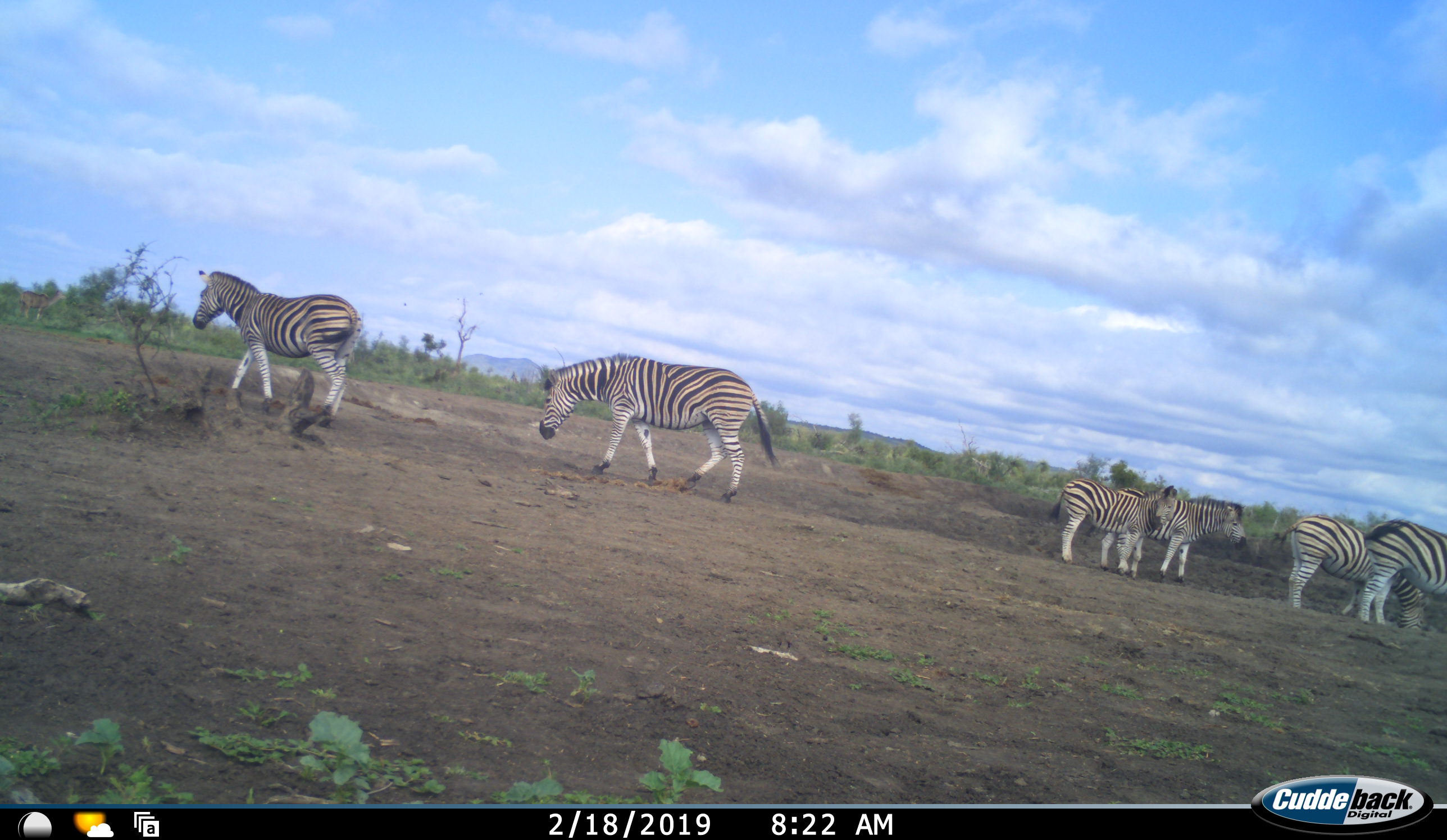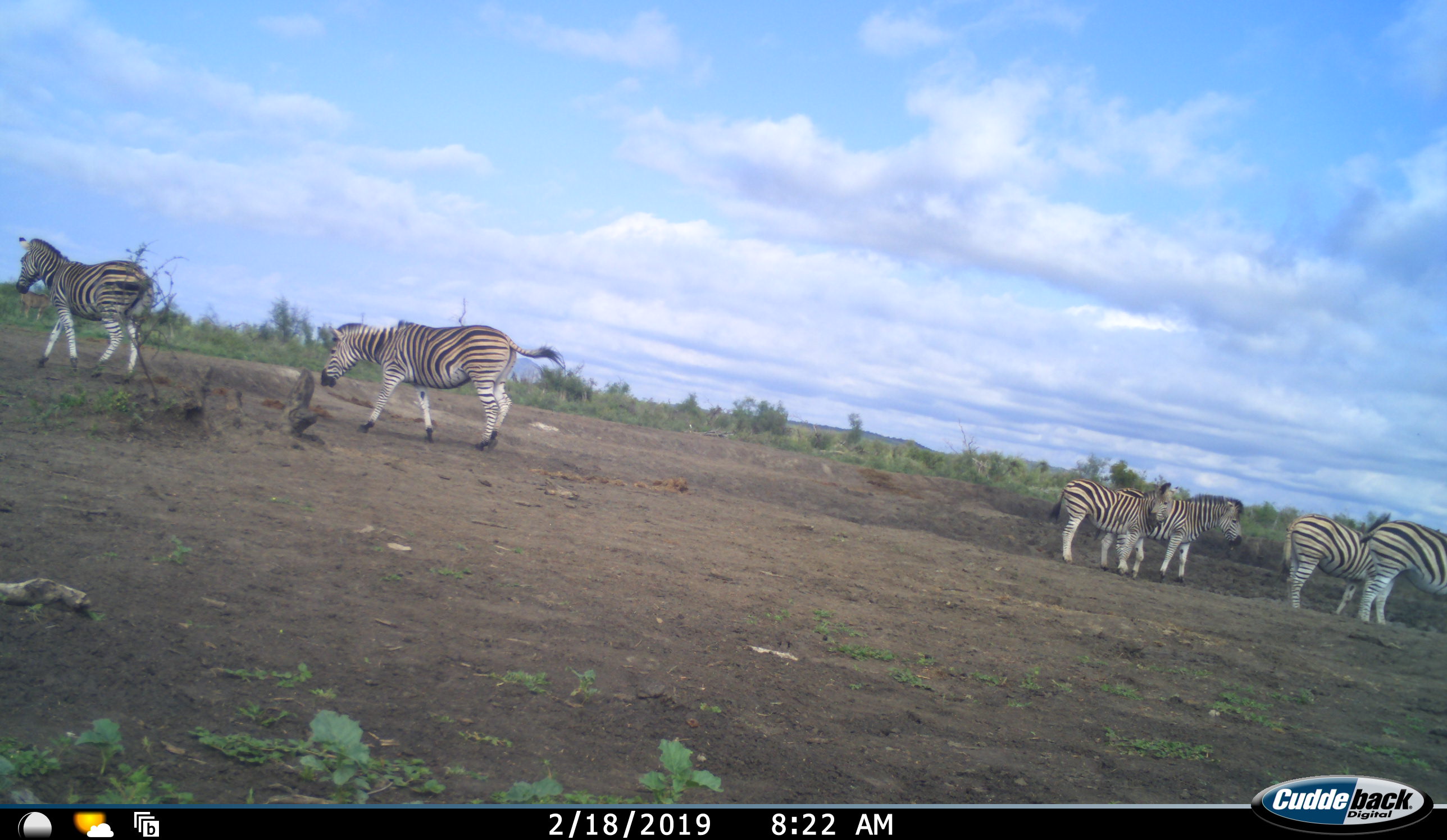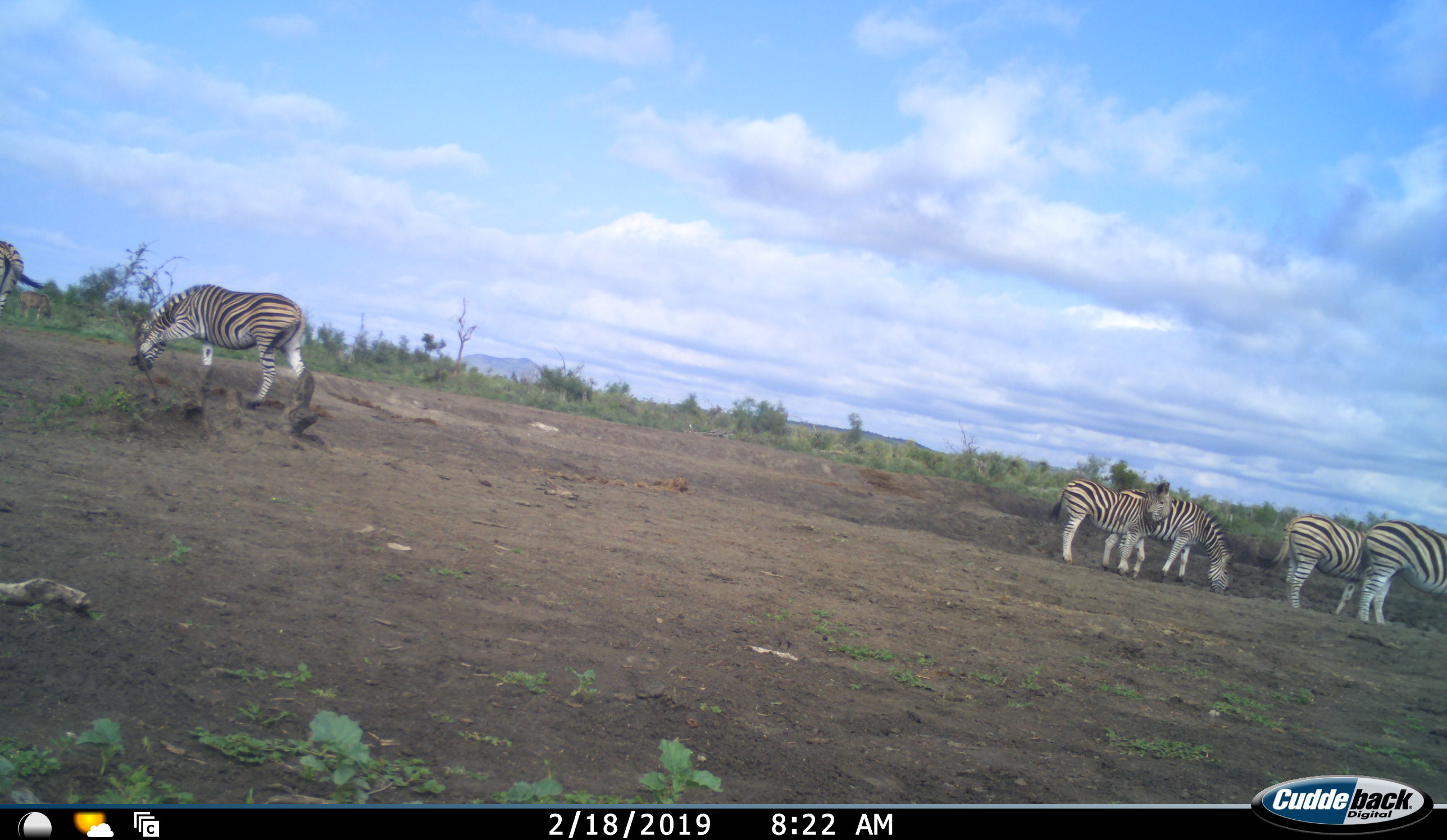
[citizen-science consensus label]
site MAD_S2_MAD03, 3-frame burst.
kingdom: Animalia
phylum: Chordata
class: Mammalia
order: Perissodactyla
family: Equidae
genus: Equus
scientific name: Equus quagga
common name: plains zebra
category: zebraplains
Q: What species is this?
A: Zebraplains (plains zebra) (Equus quagga).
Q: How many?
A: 6.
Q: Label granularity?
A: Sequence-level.